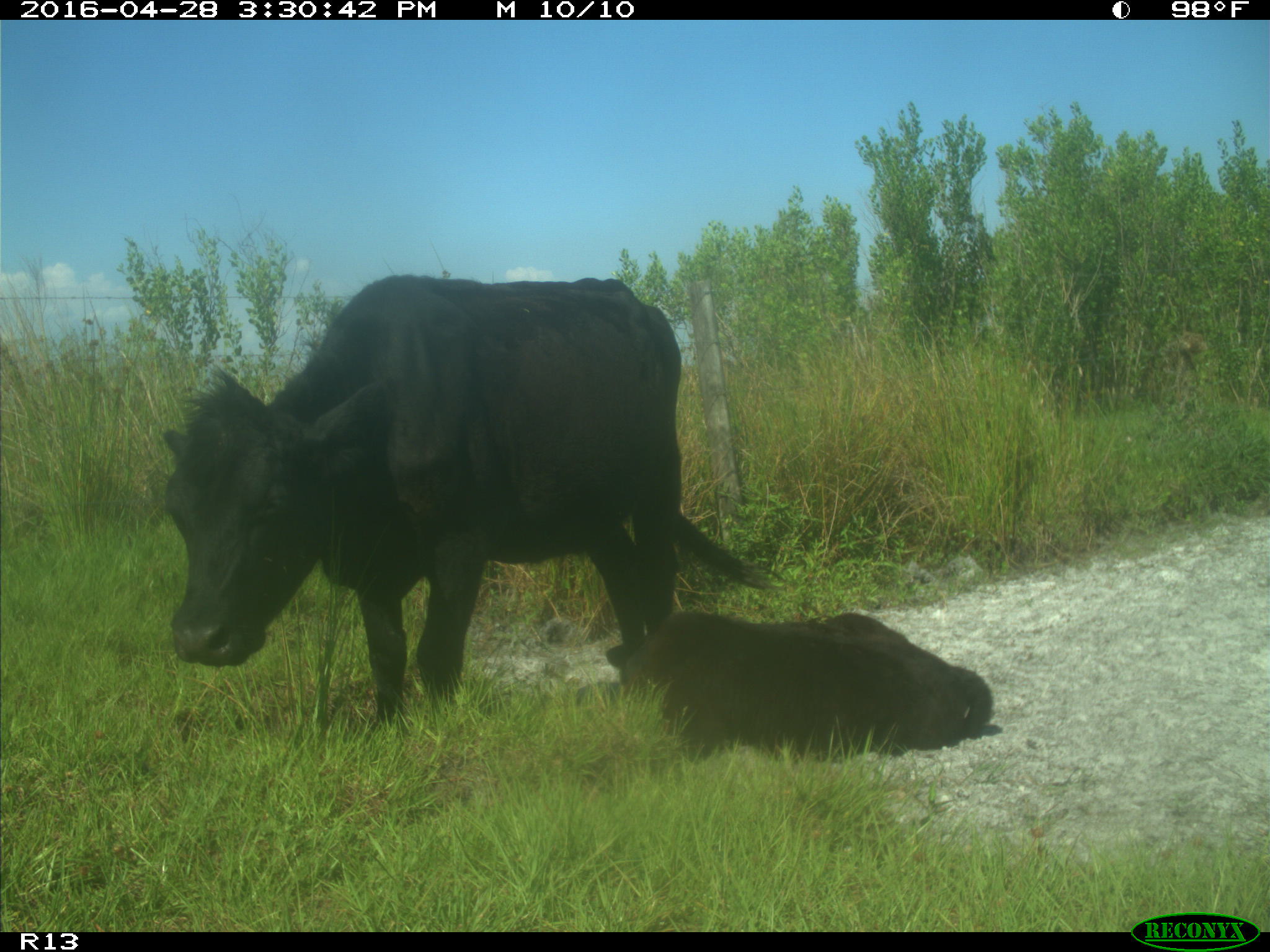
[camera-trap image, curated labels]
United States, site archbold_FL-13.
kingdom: Animalia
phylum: Chordata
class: Mammalia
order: Artiodactyla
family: Bovidae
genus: Bos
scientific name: Bos taurus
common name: domestic cow